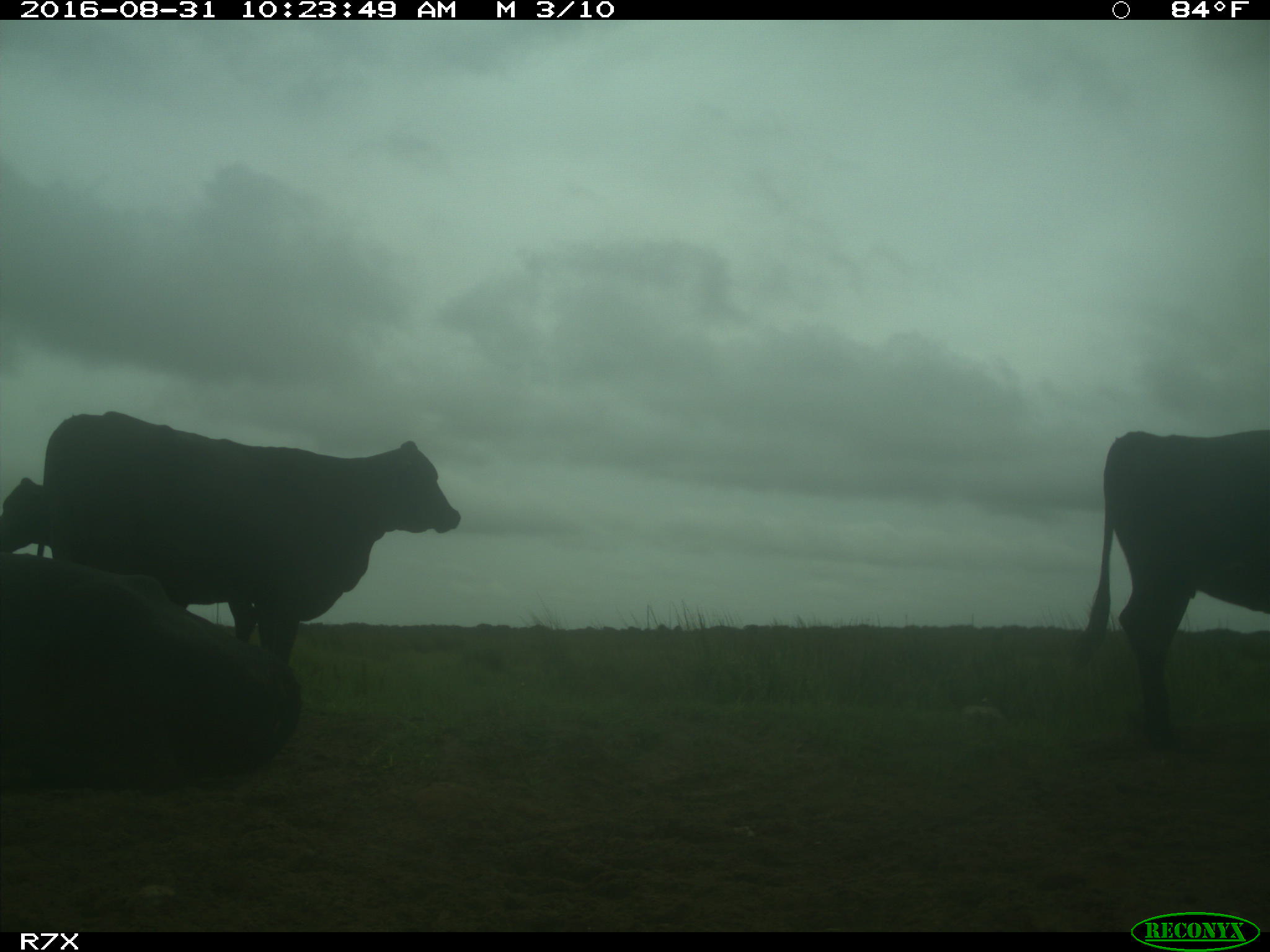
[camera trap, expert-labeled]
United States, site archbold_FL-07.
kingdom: Animalia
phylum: Chordata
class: Mammalia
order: Artiodactyla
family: Bovidae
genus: Bos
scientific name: Bos taurus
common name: domestic cow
Bos taurus (domestic cow).